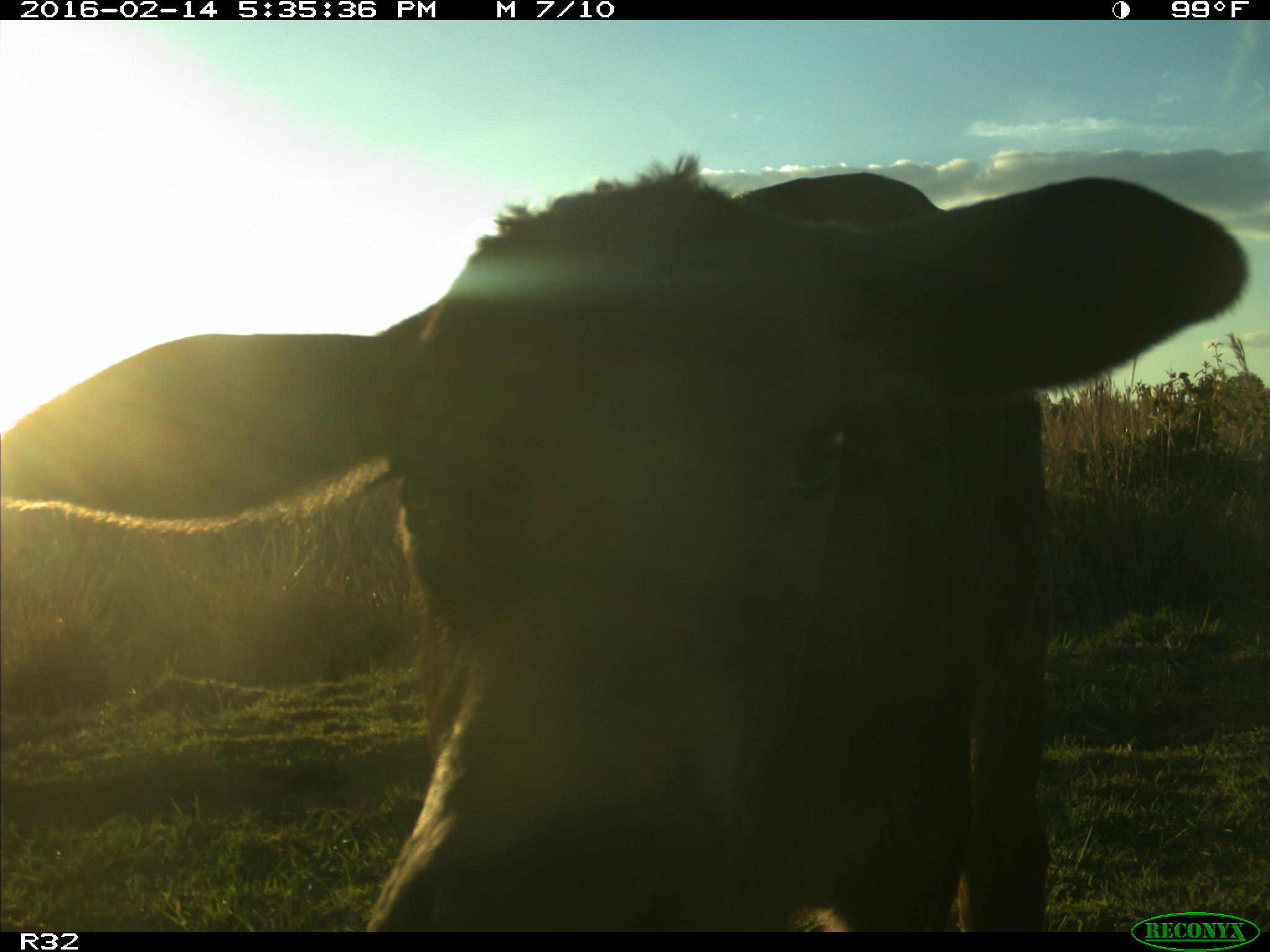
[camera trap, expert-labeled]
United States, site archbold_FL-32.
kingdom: Animalia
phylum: Chordata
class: Mammalia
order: Artiodactyla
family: Bovidae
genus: Bos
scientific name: Bos taurus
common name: domestic cow